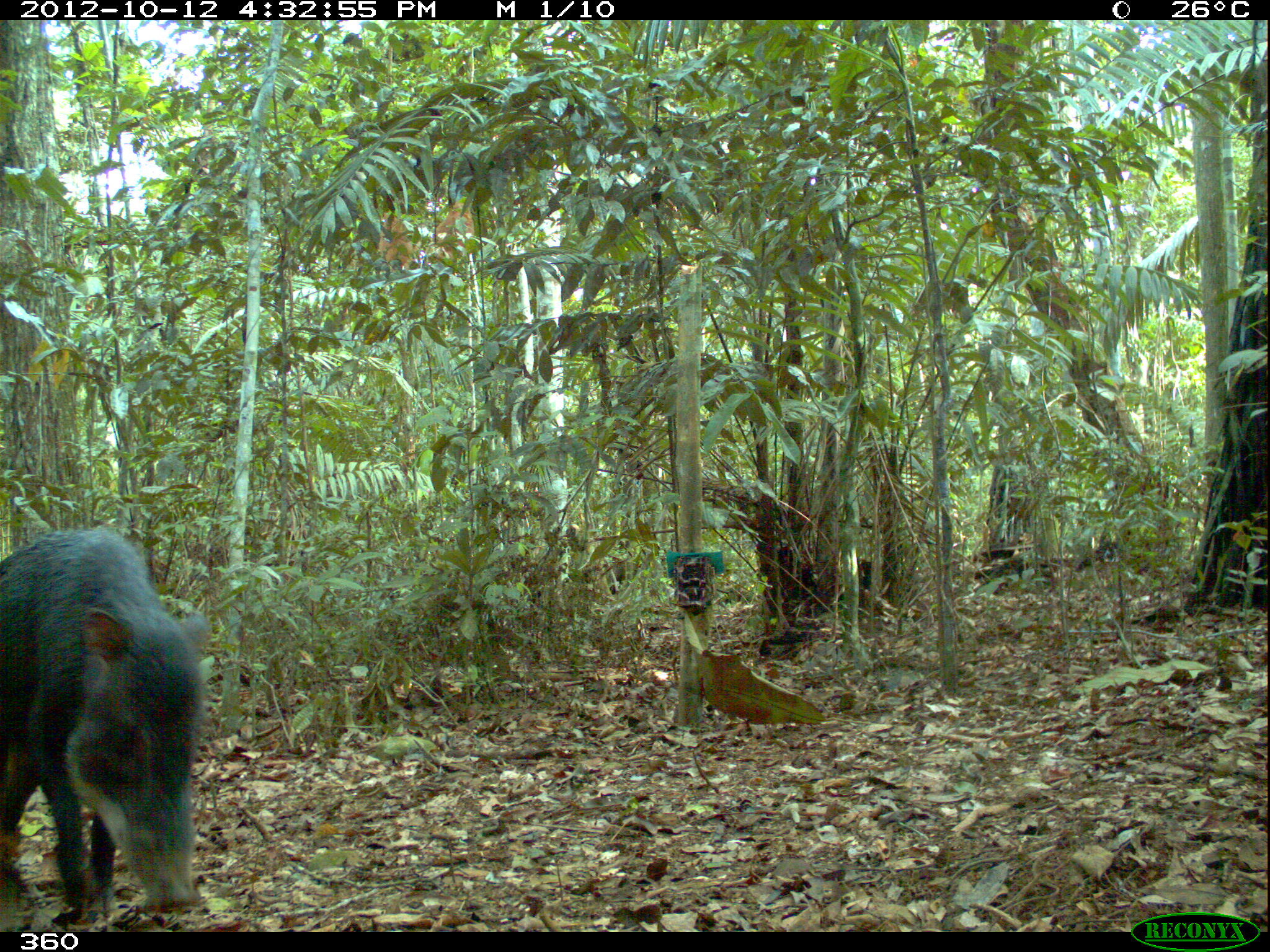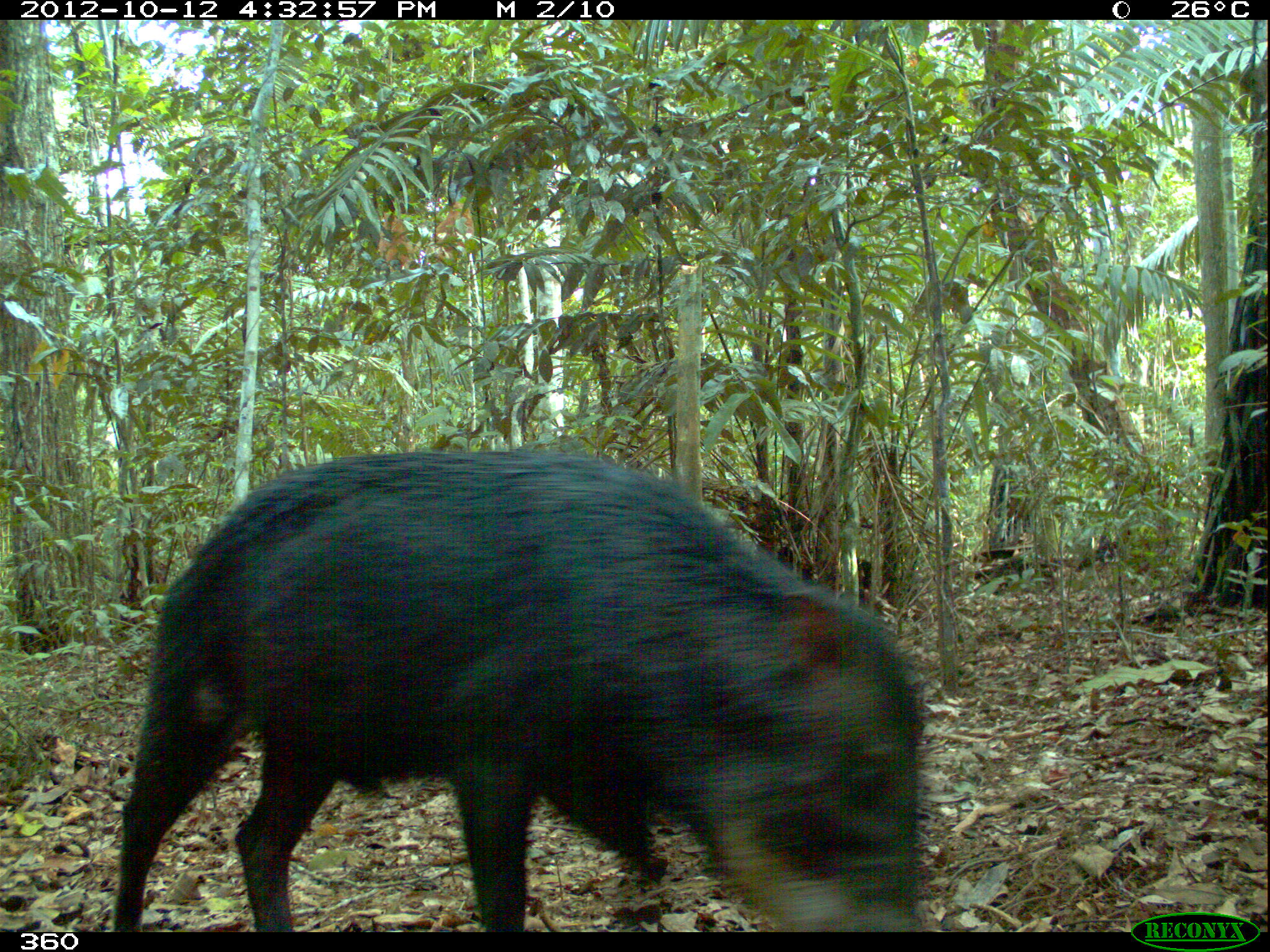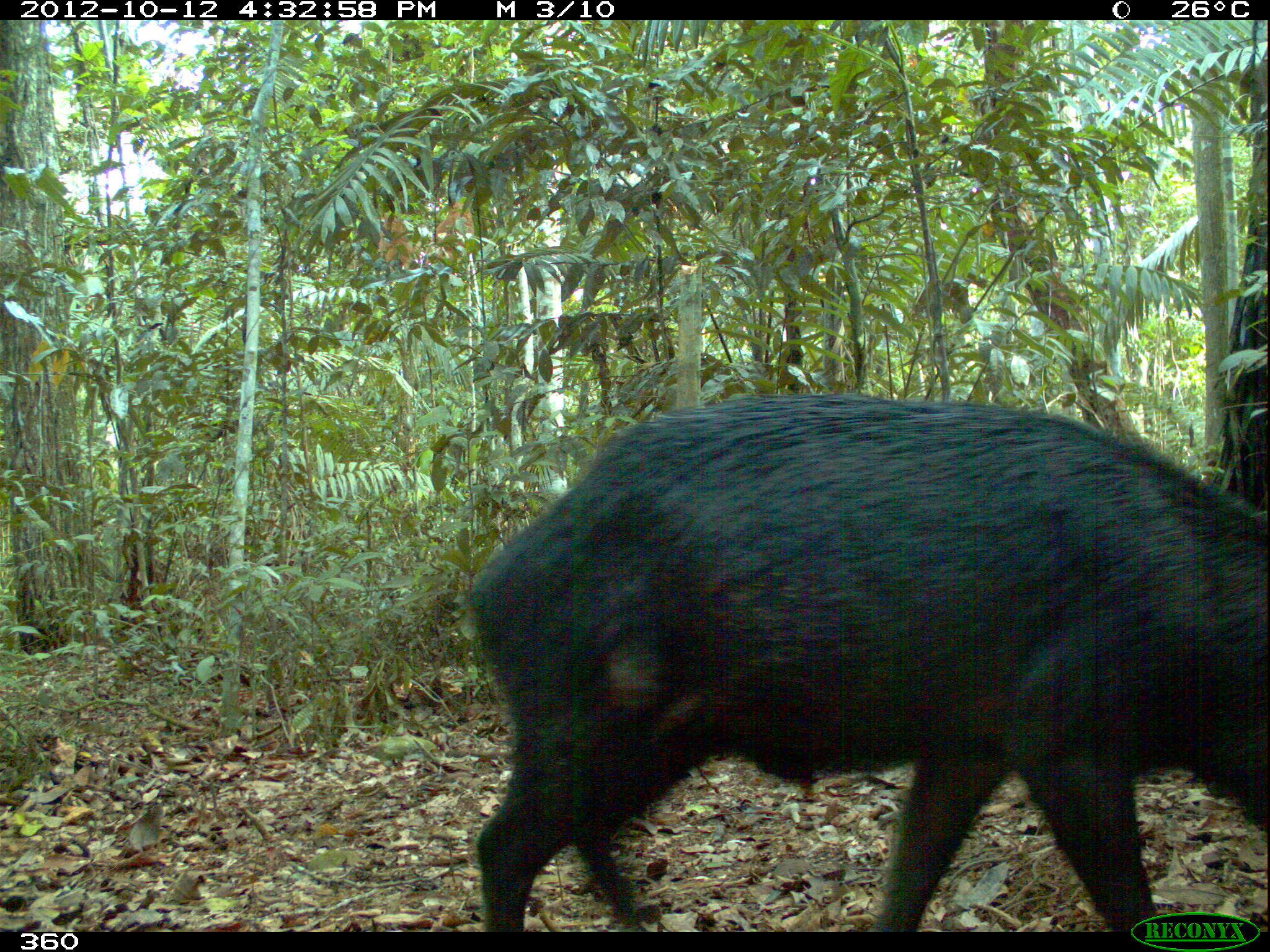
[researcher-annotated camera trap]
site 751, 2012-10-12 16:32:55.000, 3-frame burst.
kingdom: Animalia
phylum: Chordata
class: Mammalia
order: Artiodactyla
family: Tayassuidae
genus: Tayassu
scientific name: Tayassu pecari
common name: white-lipped peccary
Tayassu pecari (white-lipped peccary).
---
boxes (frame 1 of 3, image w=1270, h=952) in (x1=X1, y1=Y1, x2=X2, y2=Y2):
tayassu pecari: (x1=0, y1=516, x2=214, y2=924)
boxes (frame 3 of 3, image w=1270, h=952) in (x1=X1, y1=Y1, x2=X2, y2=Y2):
tayassu pecari: (x1=462, y1=384, x2=1268, y2=931)